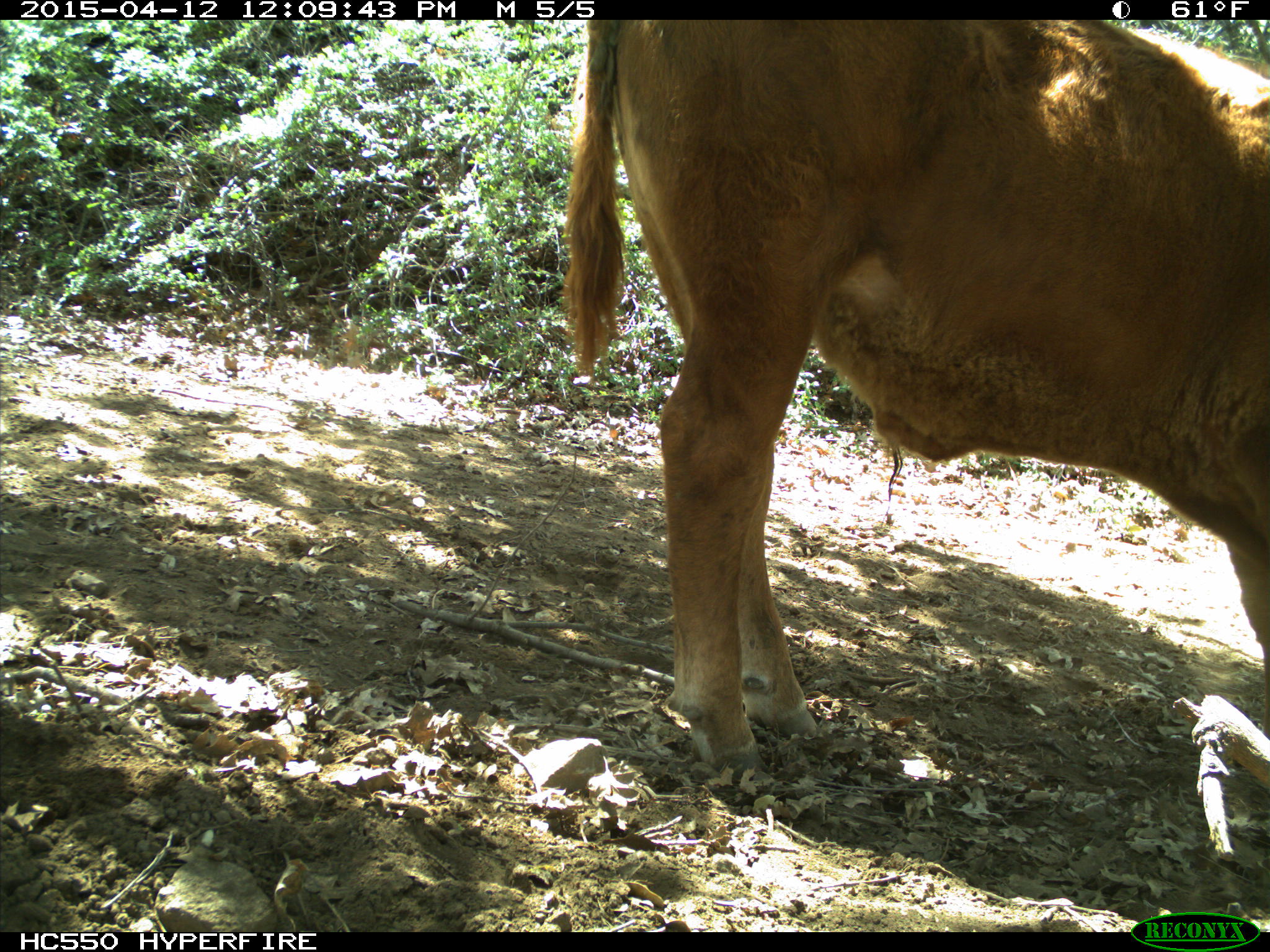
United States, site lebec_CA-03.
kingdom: Animalia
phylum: Chordata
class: Mammalia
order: Artiodactyla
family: Bovidae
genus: Bos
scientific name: Bos taurus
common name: domestic cow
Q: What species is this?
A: Bos taurus (domestic cow).